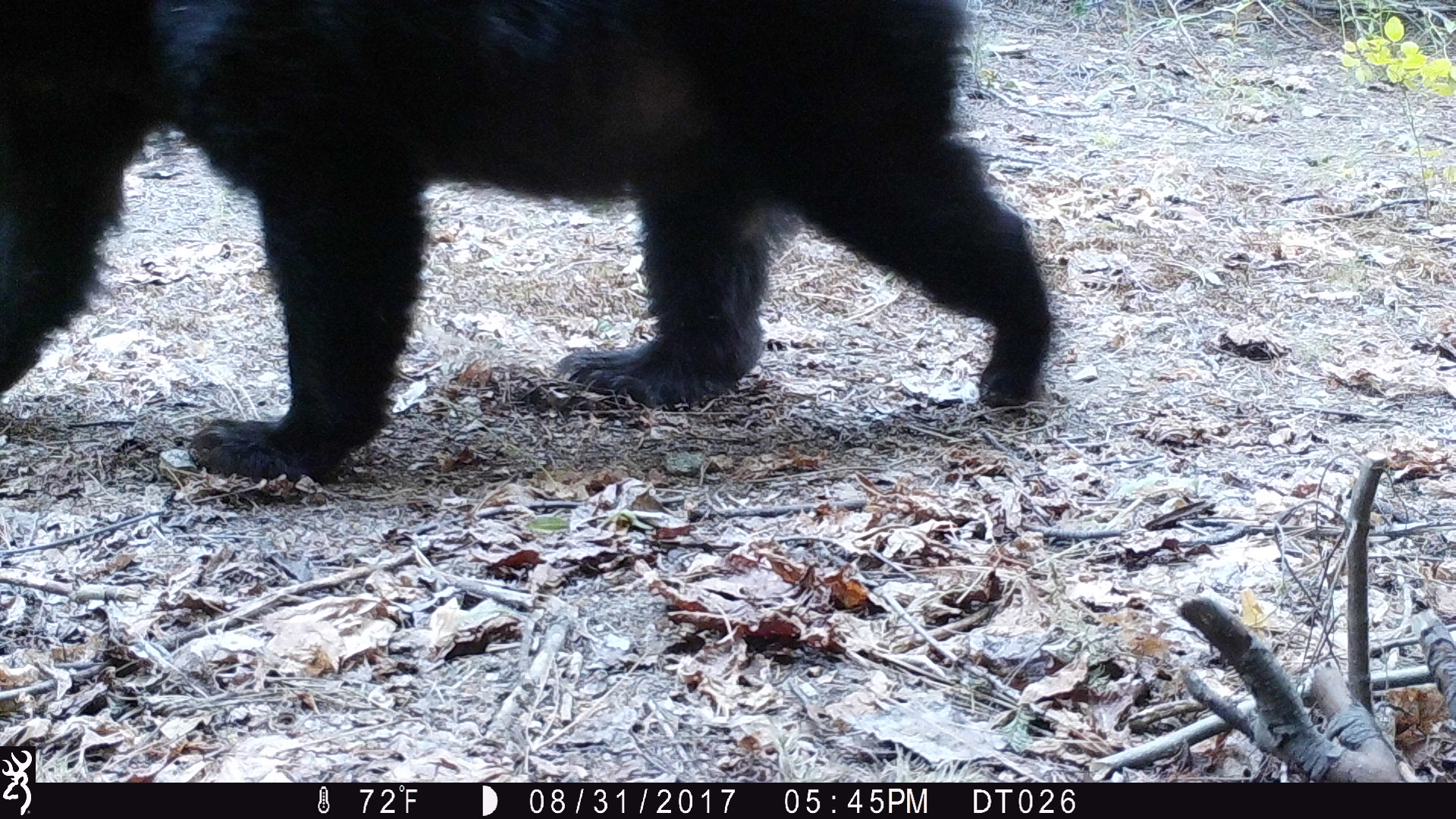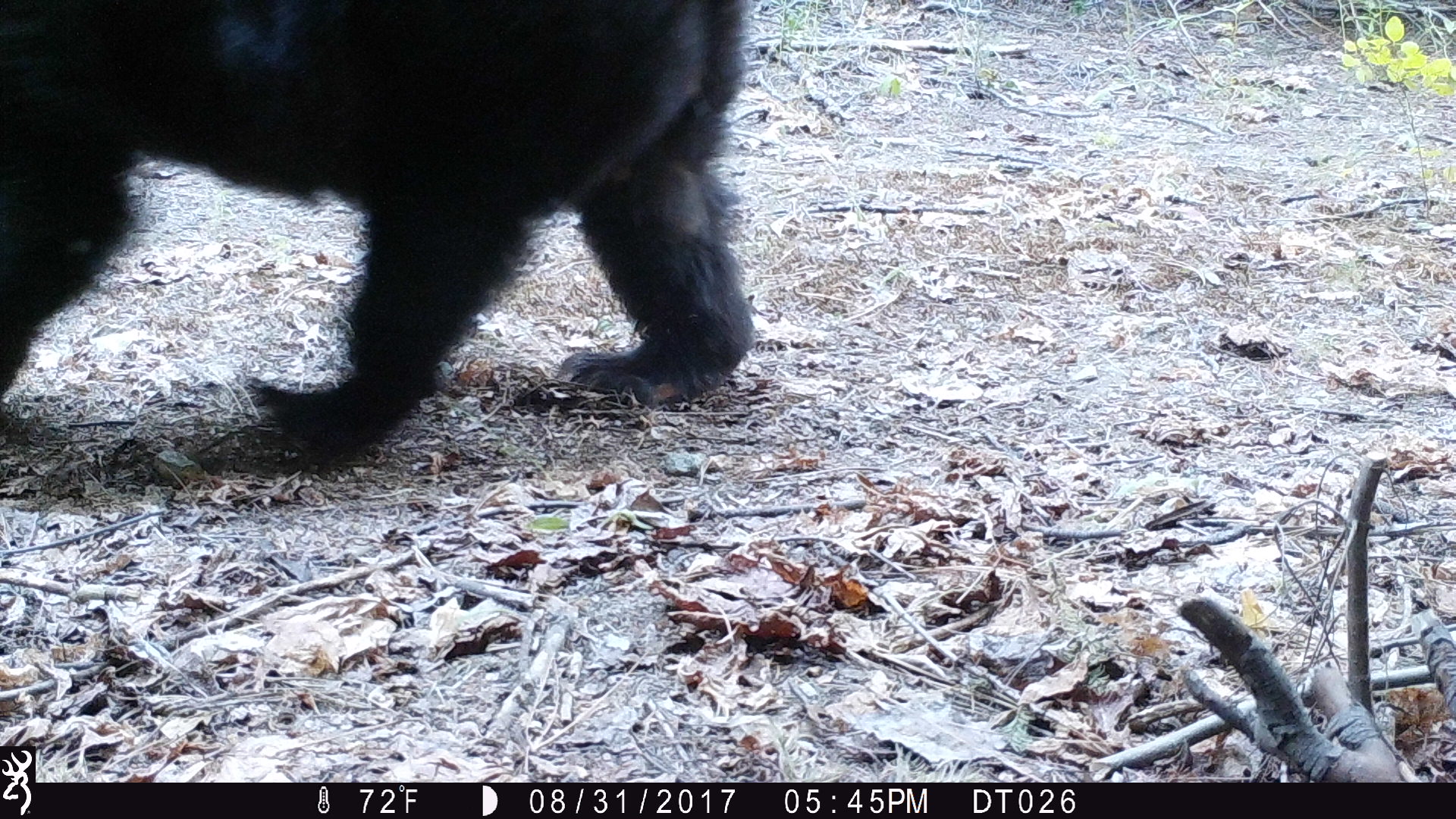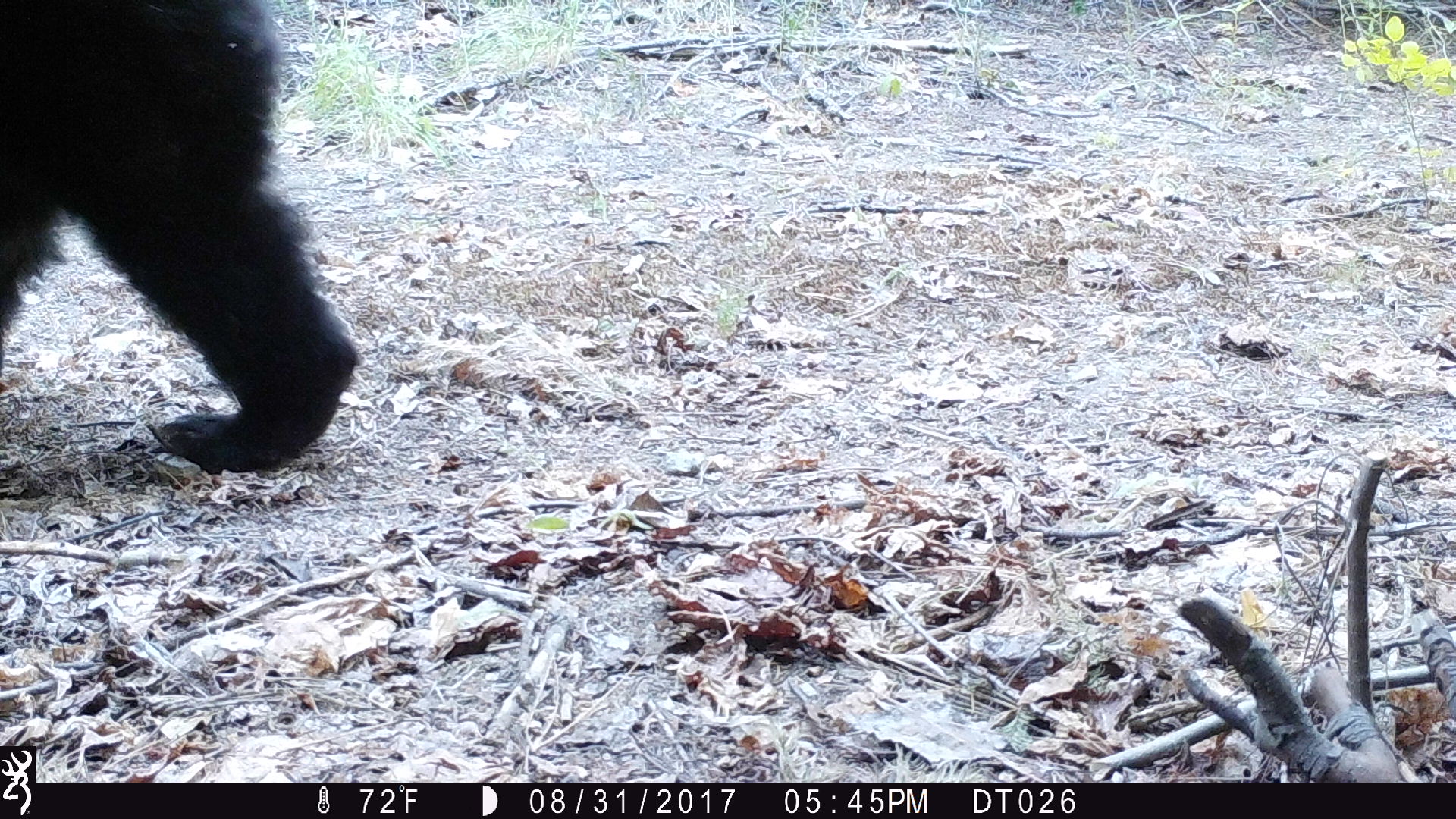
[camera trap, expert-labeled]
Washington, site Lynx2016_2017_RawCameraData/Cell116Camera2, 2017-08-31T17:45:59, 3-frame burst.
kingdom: Animalia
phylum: Chordata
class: Mammalia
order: Carnivora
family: Ursidae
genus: Ursus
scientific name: Ursus americanus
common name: american black bear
Ursus americanus (american black bear). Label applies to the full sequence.